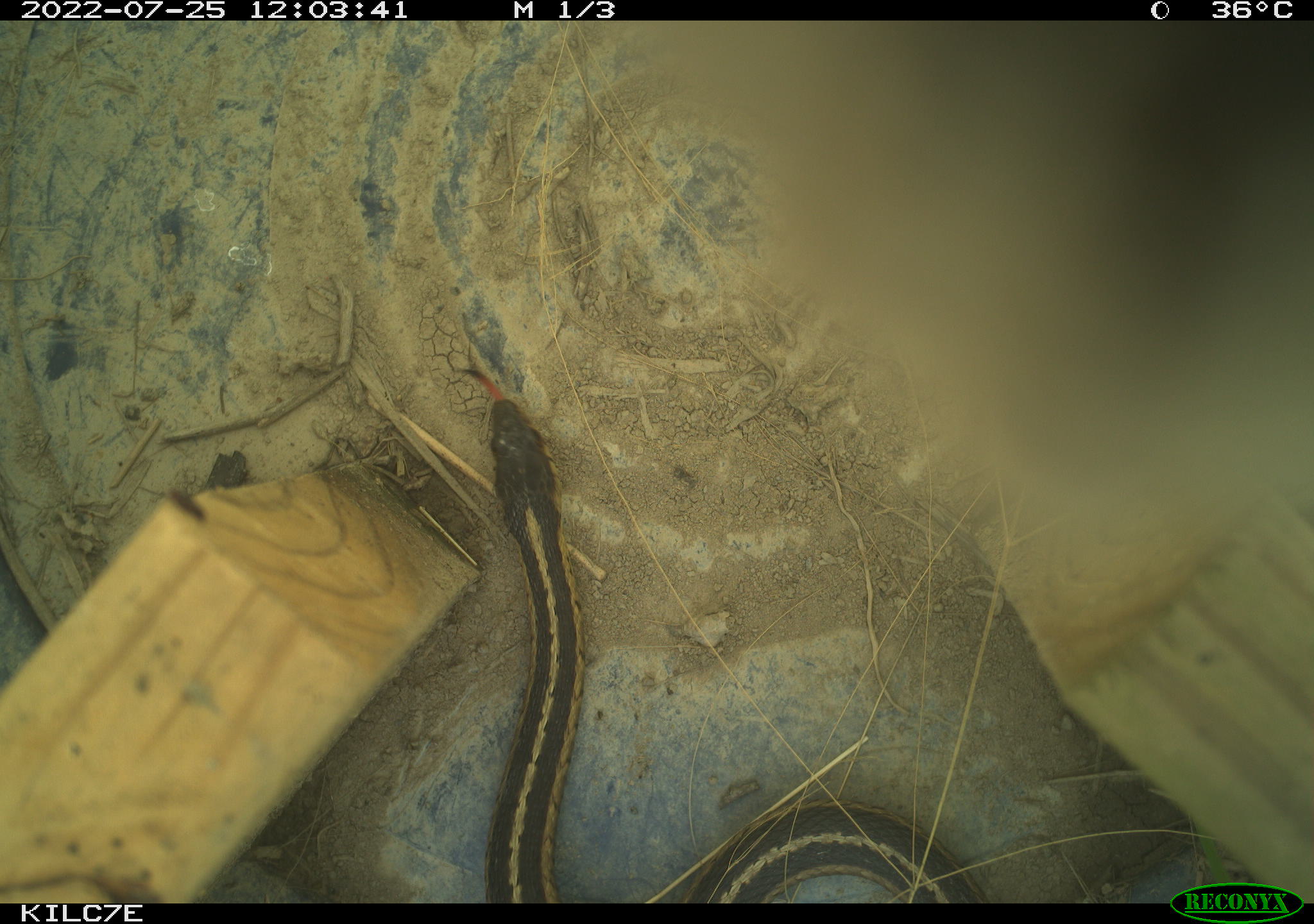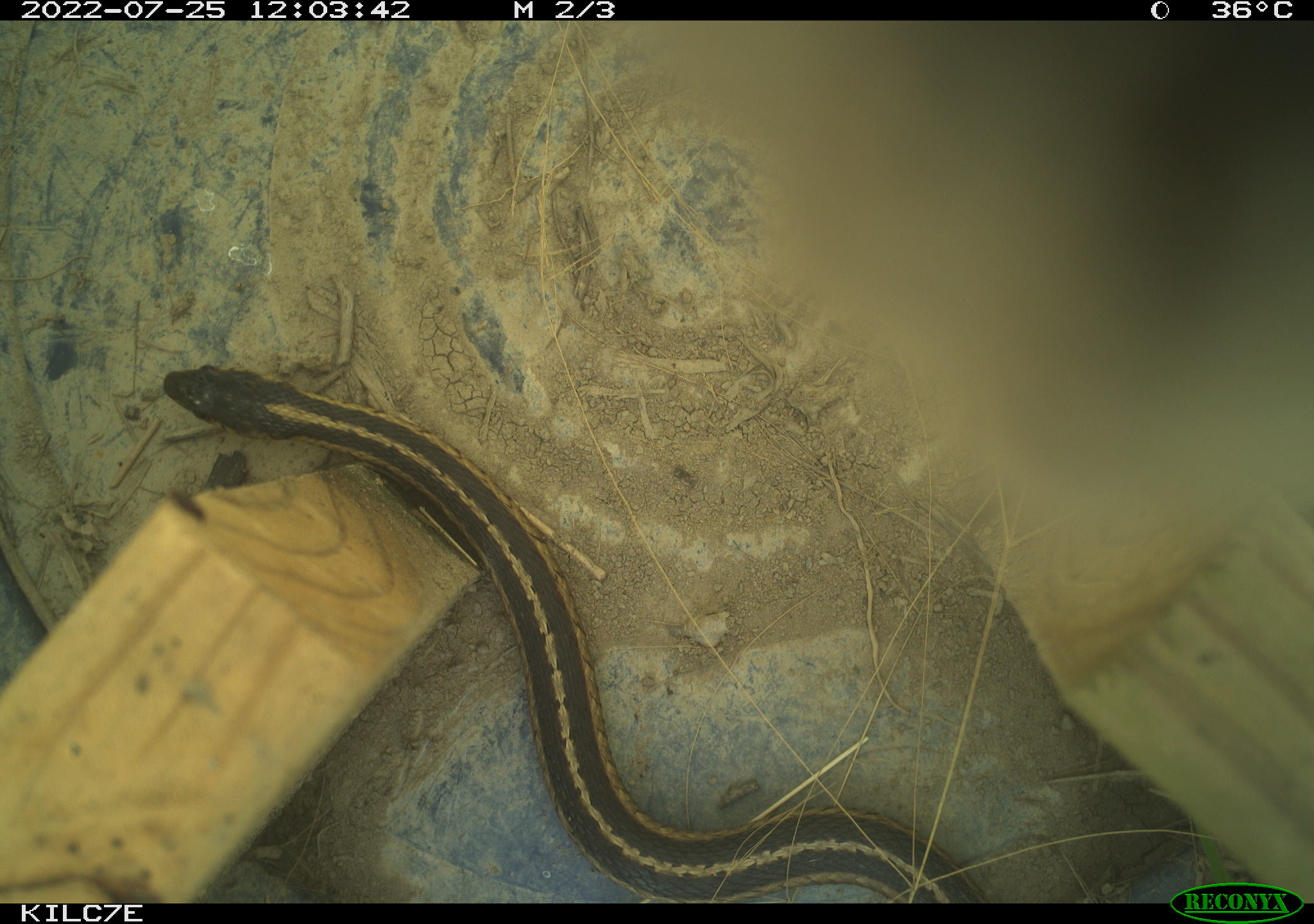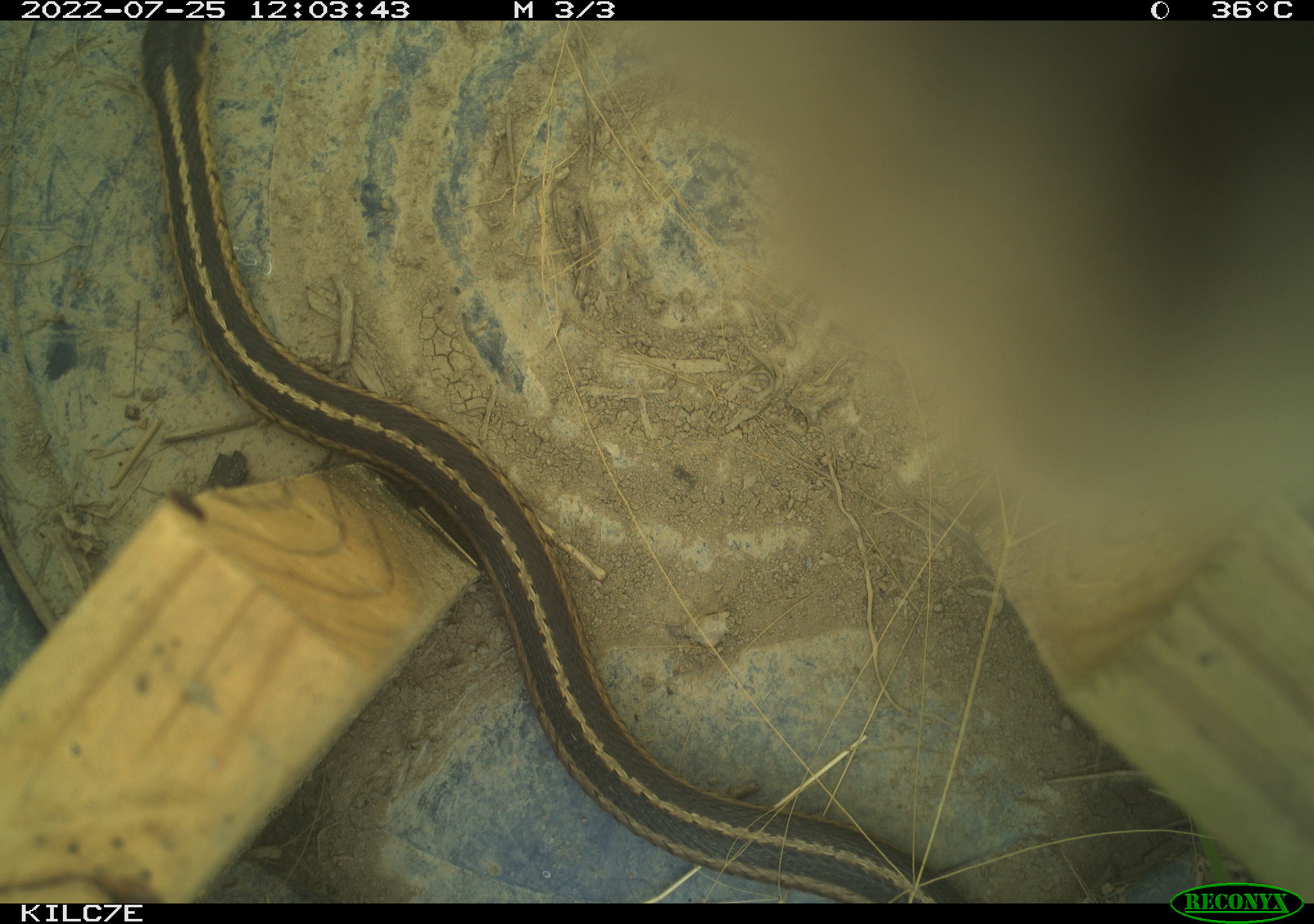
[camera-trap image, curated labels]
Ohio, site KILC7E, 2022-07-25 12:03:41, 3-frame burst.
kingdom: Animalia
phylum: Chordata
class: Reptilia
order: Squamata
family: Colubridae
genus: Thamnophis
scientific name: Thamnophis sirtalis sirtalis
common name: eastern gartersnake